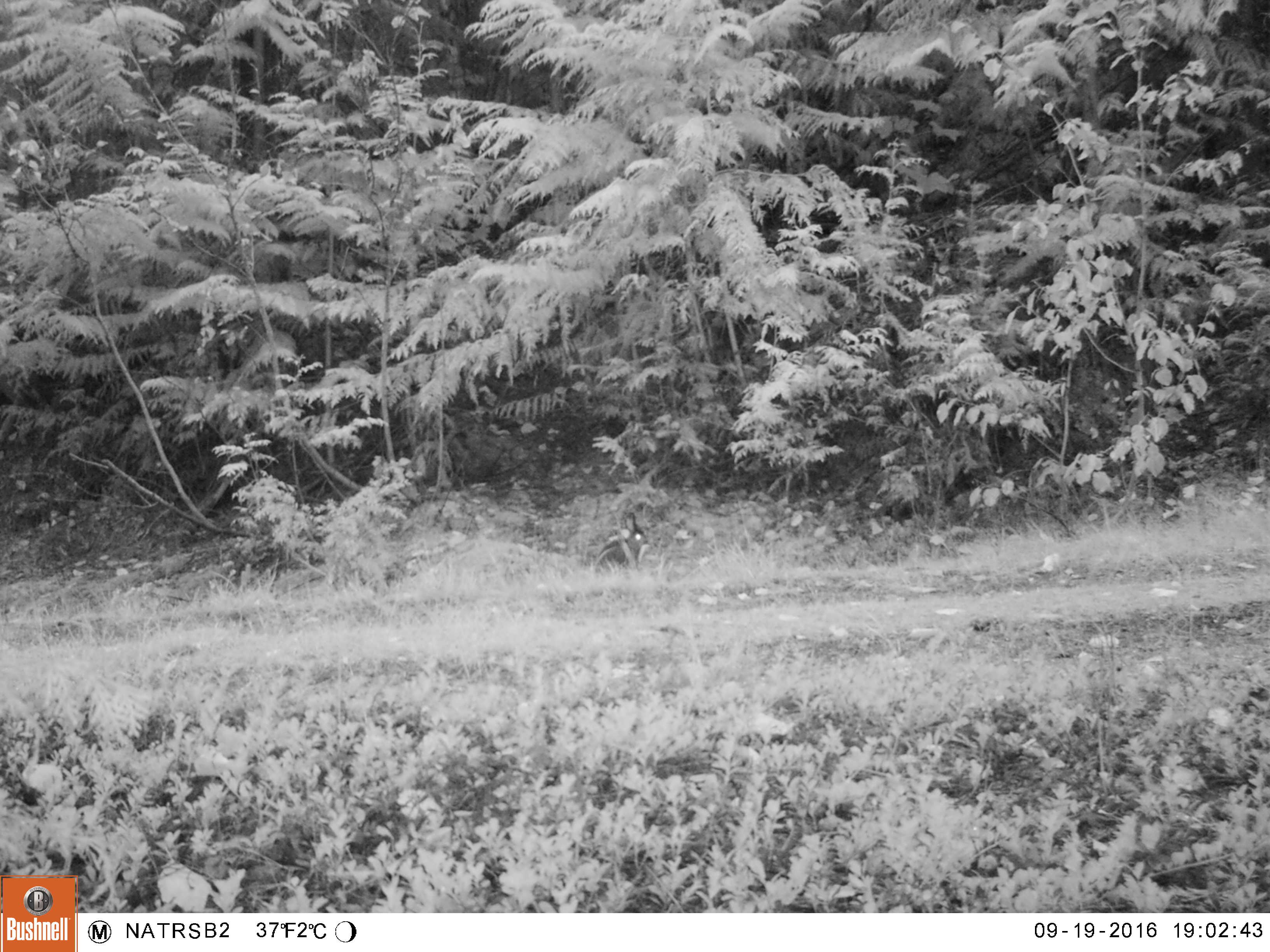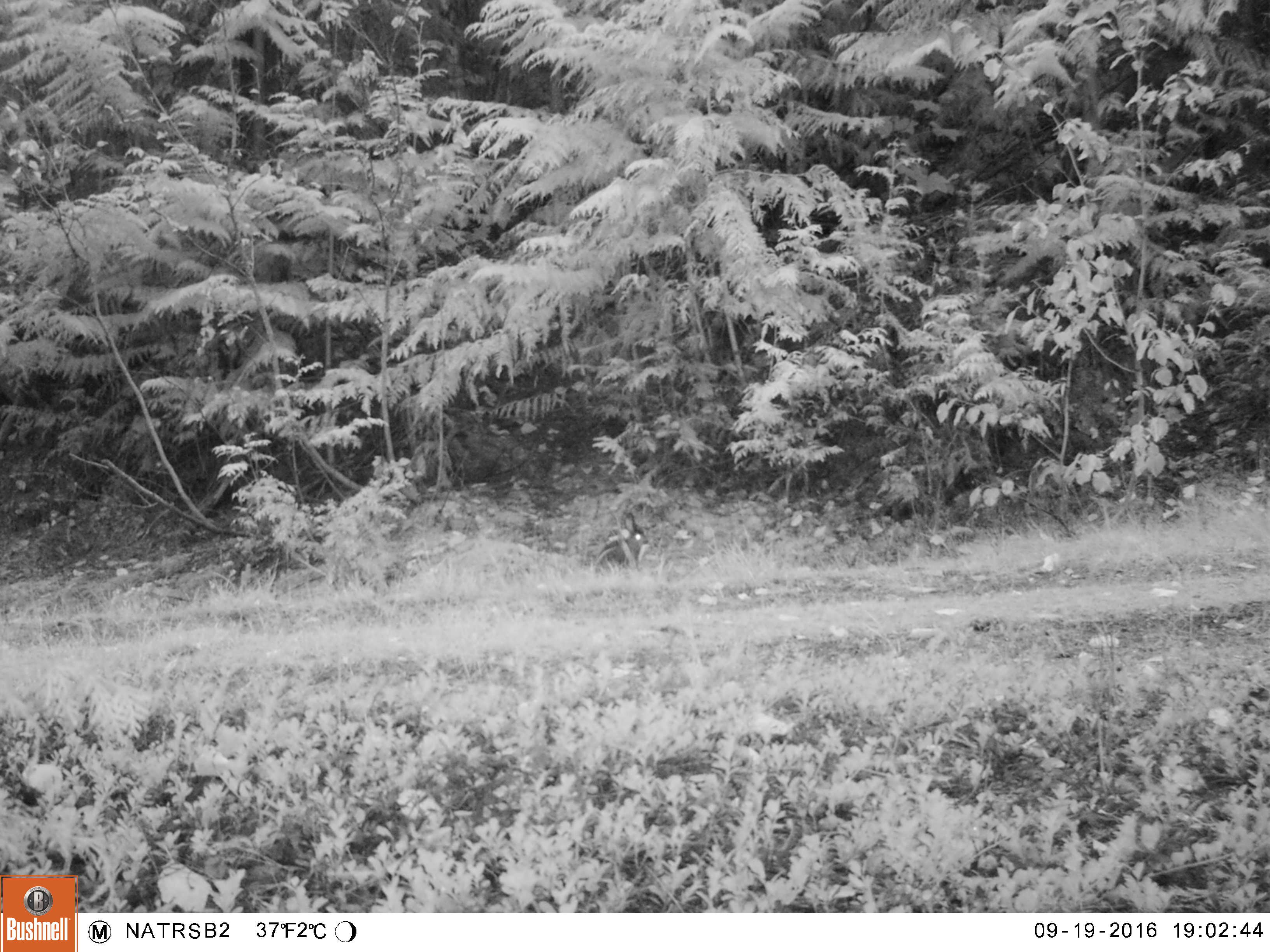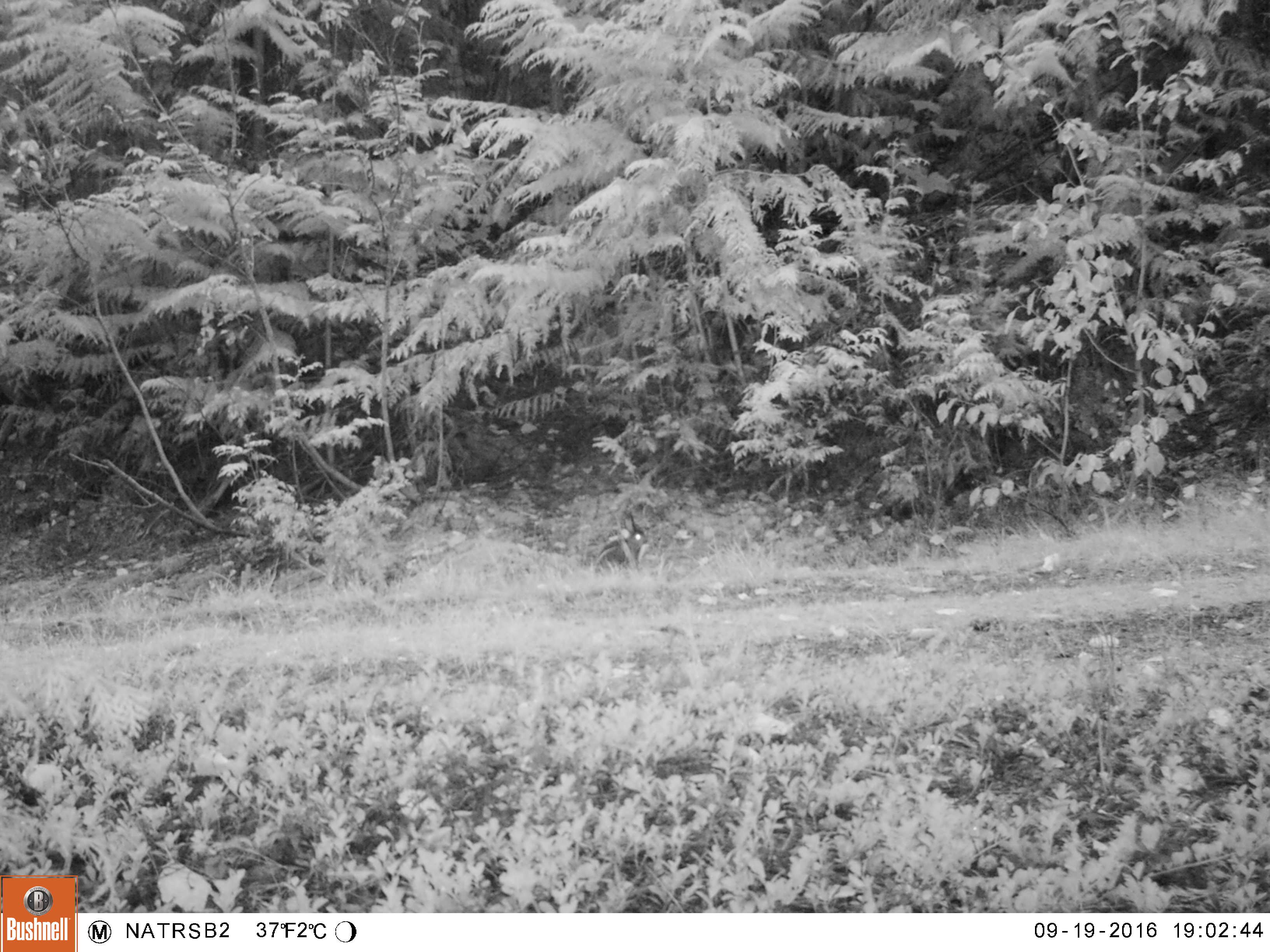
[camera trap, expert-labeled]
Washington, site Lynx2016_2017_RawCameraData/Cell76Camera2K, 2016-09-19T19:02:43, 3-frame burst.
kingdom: Animalia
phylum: Chordata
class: Mammalia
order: Lagomorpha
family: Leporidae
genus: Lepus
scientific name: Lepus americanus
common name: snowshoe hare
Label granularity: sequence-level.